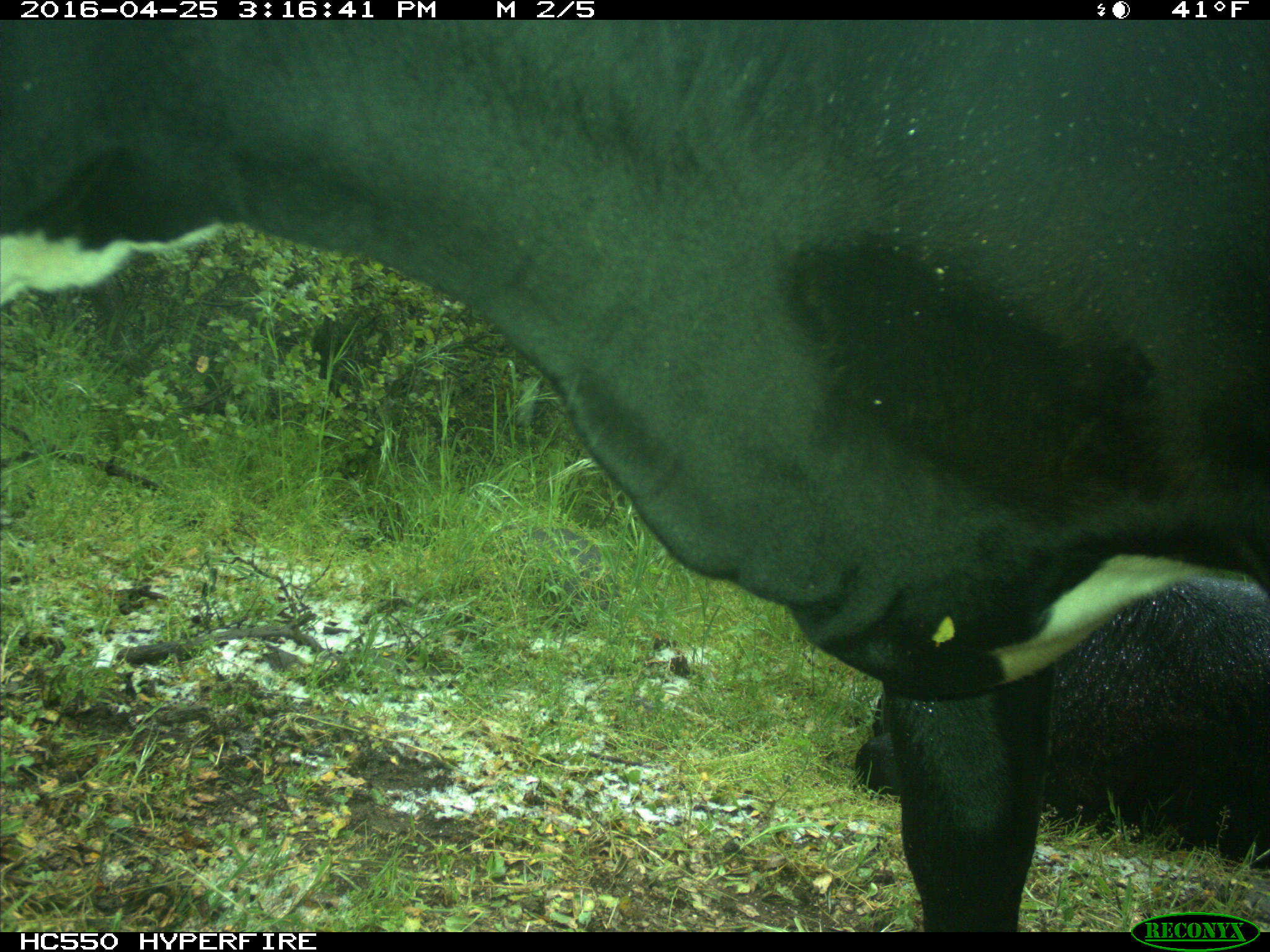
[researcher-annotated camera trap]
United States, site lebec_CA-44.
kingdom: Animalia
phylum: Chordata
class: Mammalia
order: Artiodactyla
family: Bovidae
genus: Bos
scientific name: Bos taurus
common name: domestic cow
Bos taurus (domestic cow).